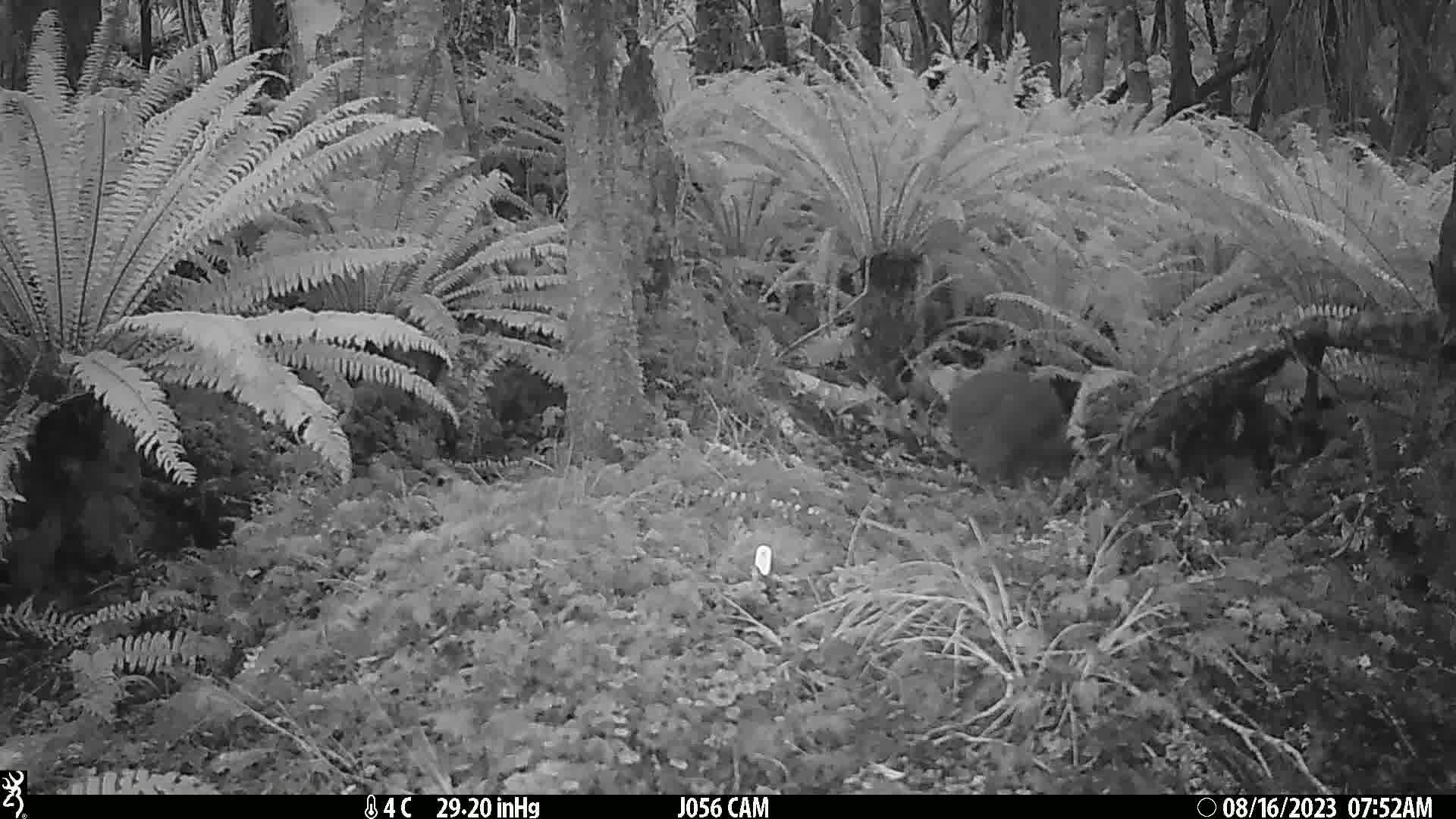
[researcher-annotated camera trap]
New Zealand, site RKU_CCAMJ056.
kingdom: Animalia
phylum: Chordata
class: Aves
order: Apterygiformes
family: Apterygidae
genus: Apteryx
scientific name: Apteryx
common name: kiwi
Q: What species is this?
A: Kiwi (Apteryx).